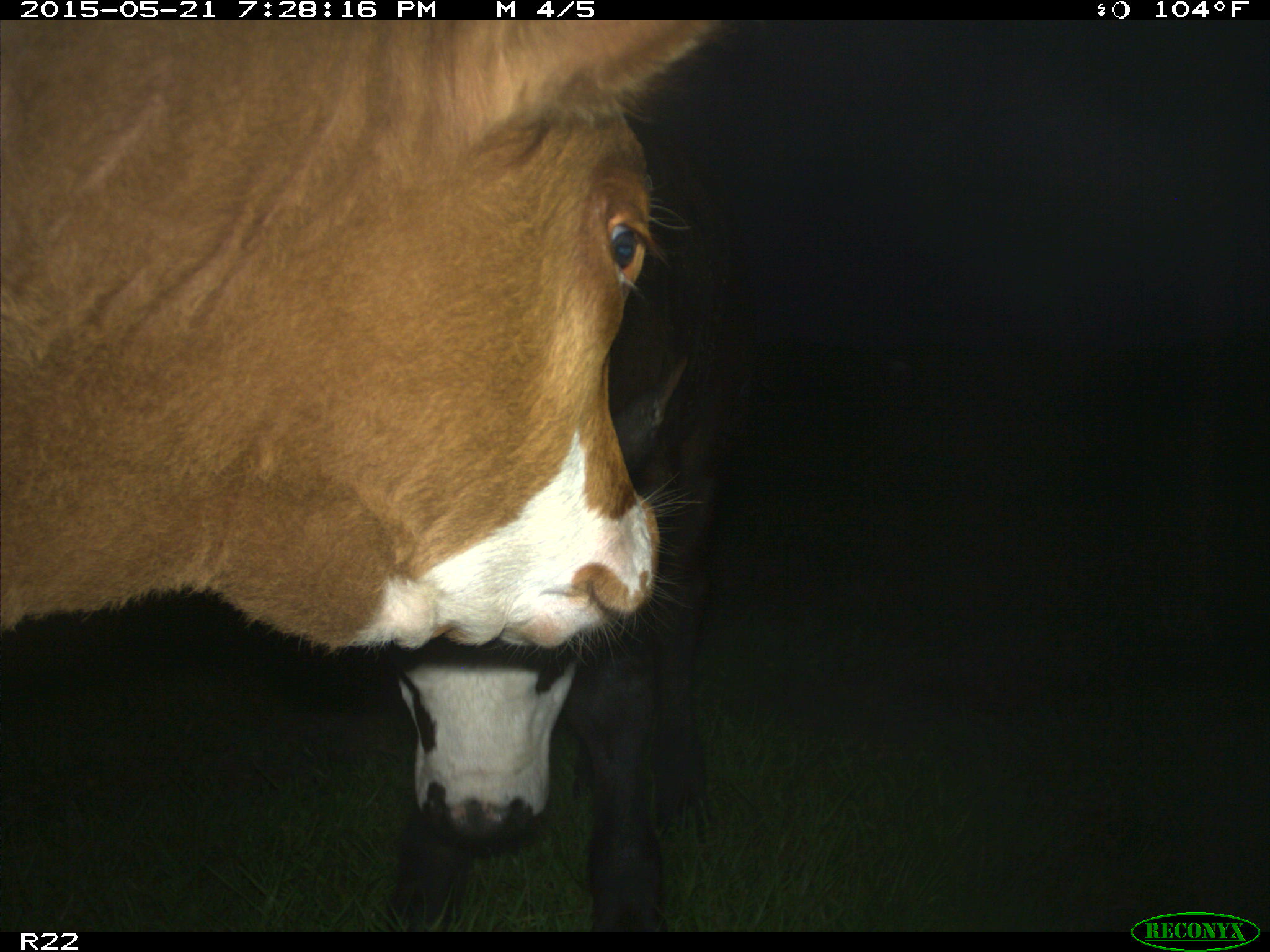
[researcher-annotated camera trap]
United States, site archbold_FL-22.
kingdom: Animalia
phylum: Chordata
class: Mammalia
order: Artiodactyla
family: Bovidae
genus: Bos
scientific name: Bos taurus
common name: domestic cow